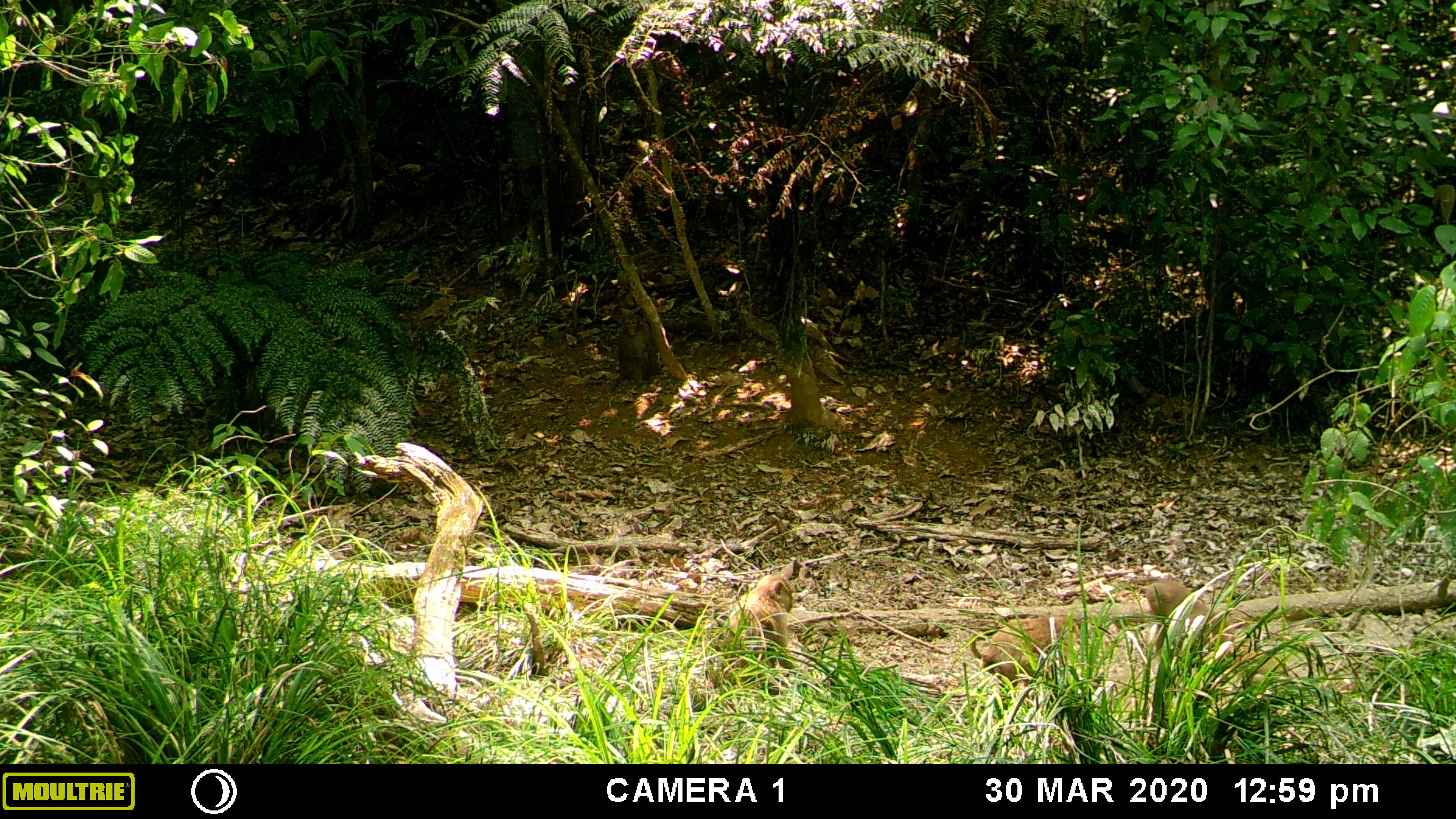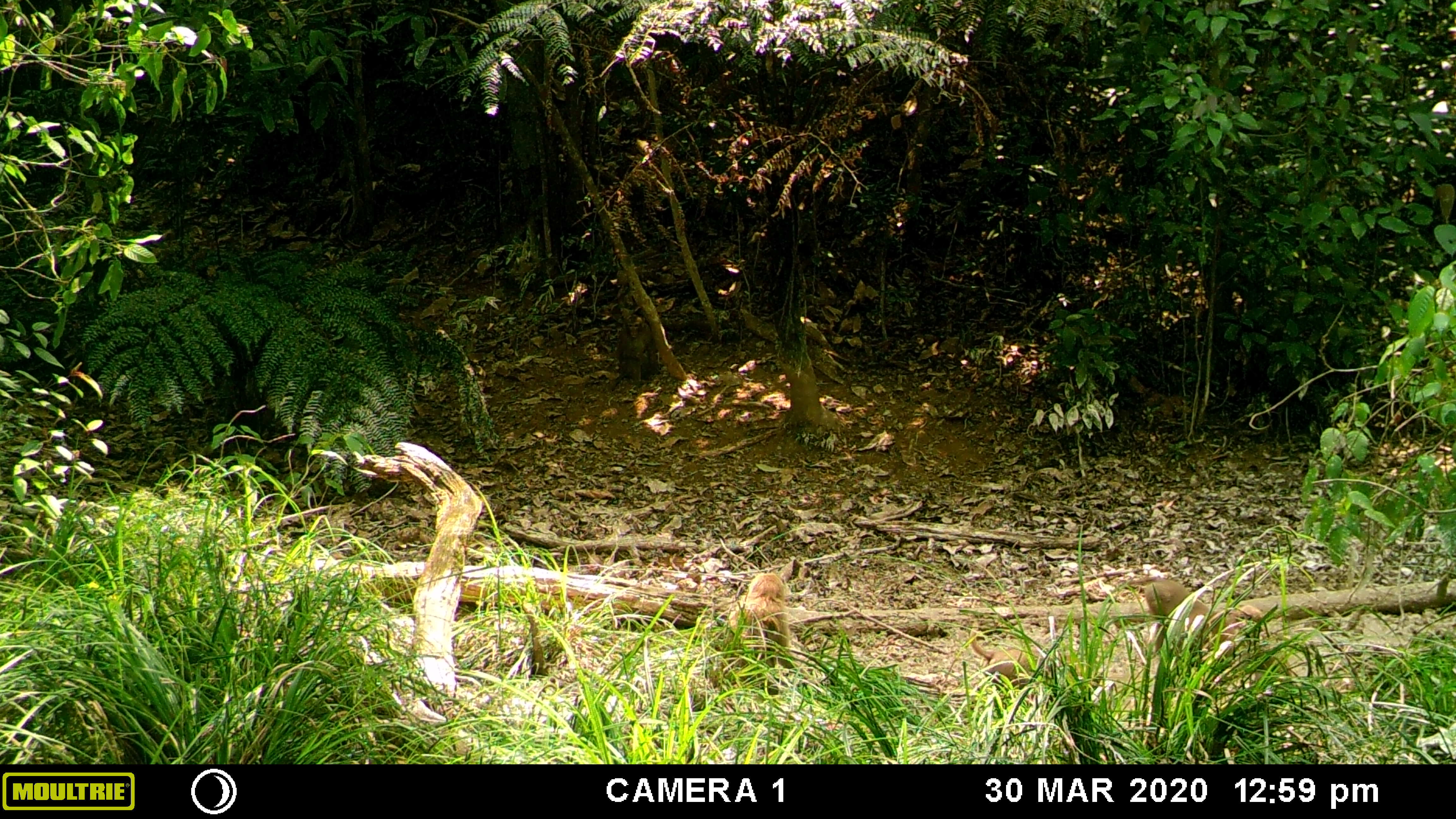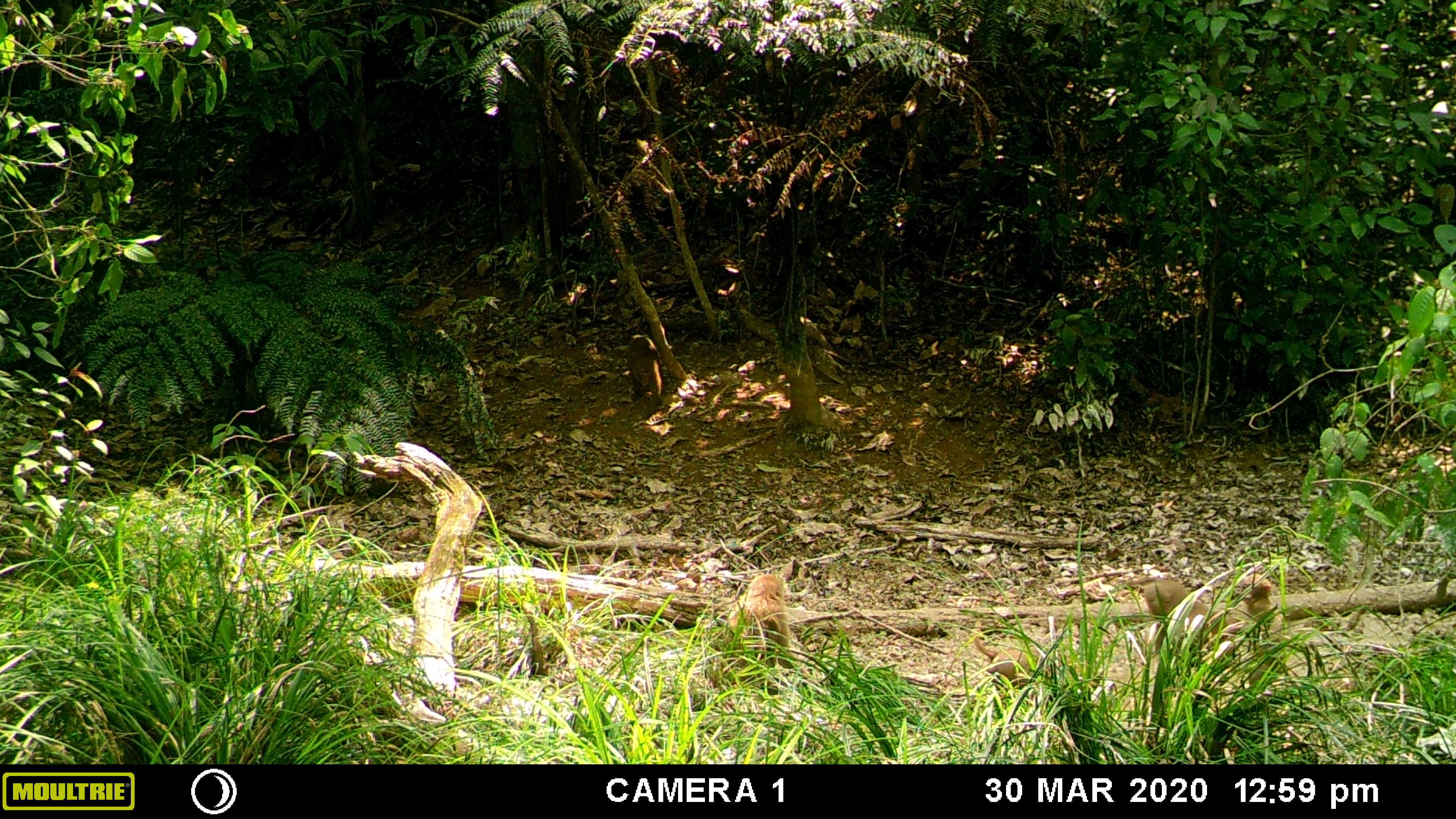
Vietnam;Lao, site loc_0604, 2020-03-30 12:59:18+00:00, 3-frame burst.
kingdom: Animalia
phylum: Chordata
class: Mammalia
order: Primates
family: Cercopithecidae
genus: Macaca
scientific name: Macaca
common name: macaques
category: assam or rhesus macaque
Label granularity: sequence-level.